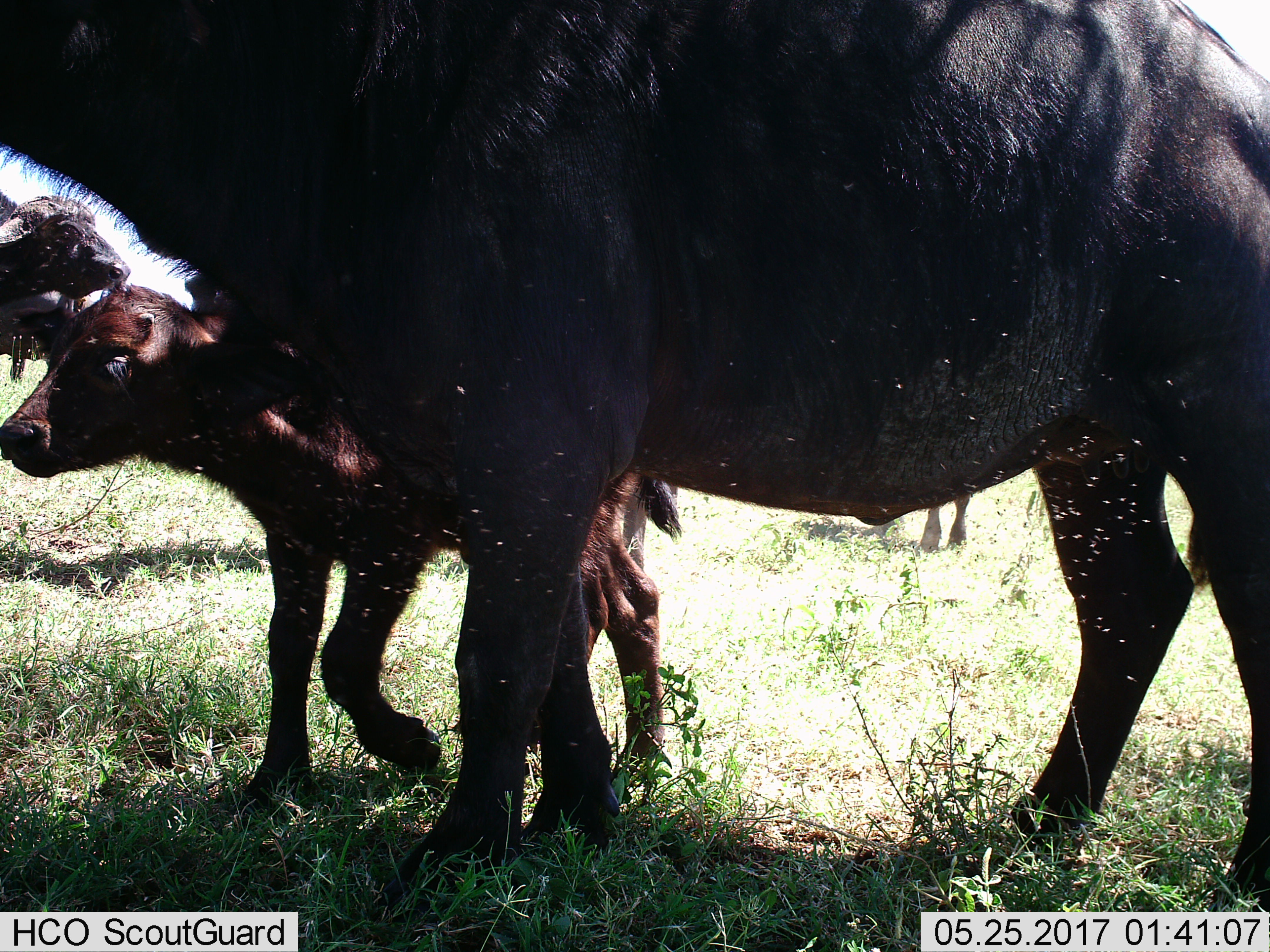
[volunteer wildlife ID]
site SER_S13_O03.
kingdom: Animalia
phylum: Chordata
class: Mammalia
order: Artiodactyla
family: Bovidae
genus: Syncerus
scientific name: Syncerus caffer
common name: african buffalo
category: buffalo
Buffalo (african buffalo) (Syncerus caffer), count 4. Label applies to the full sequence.